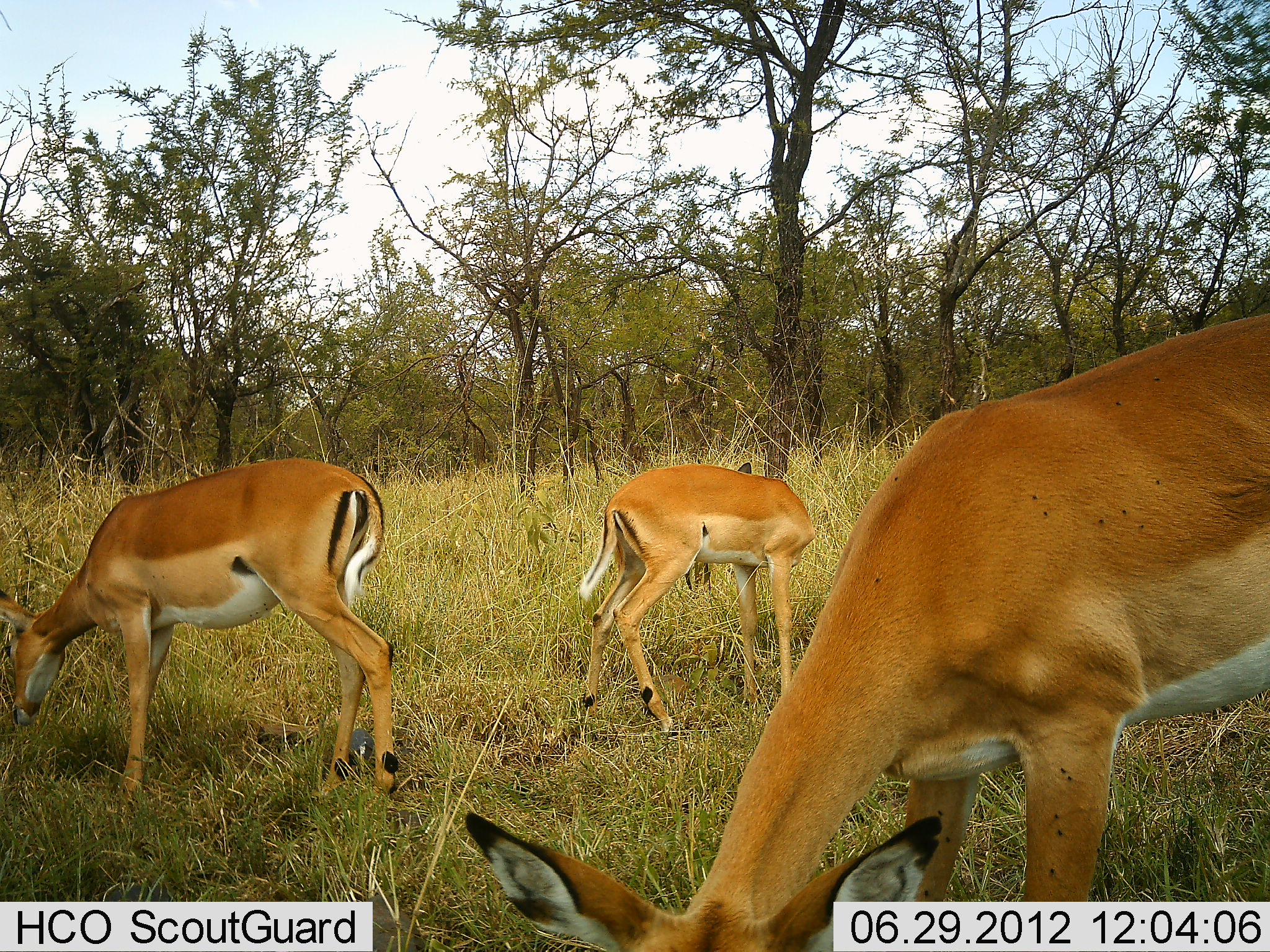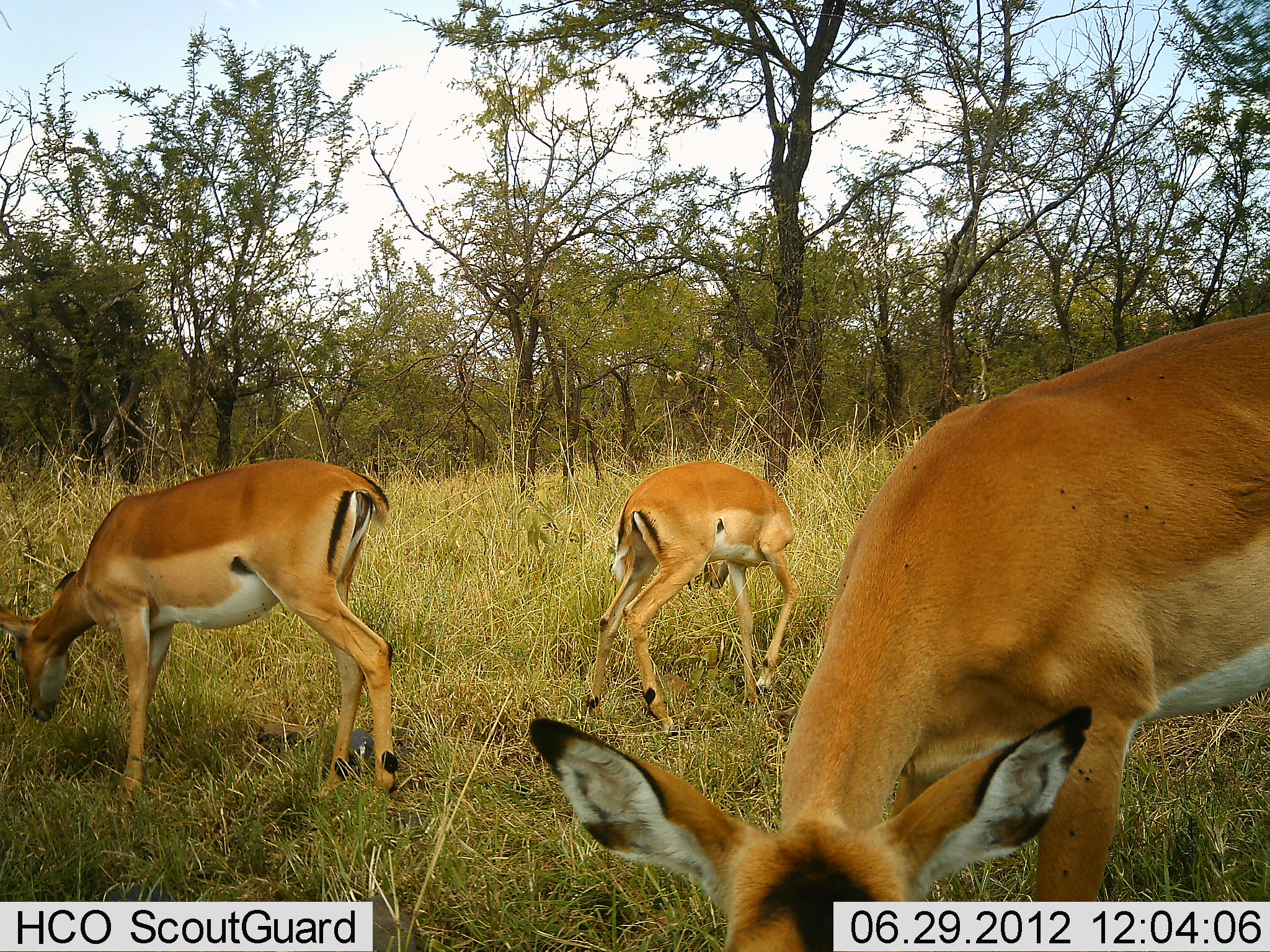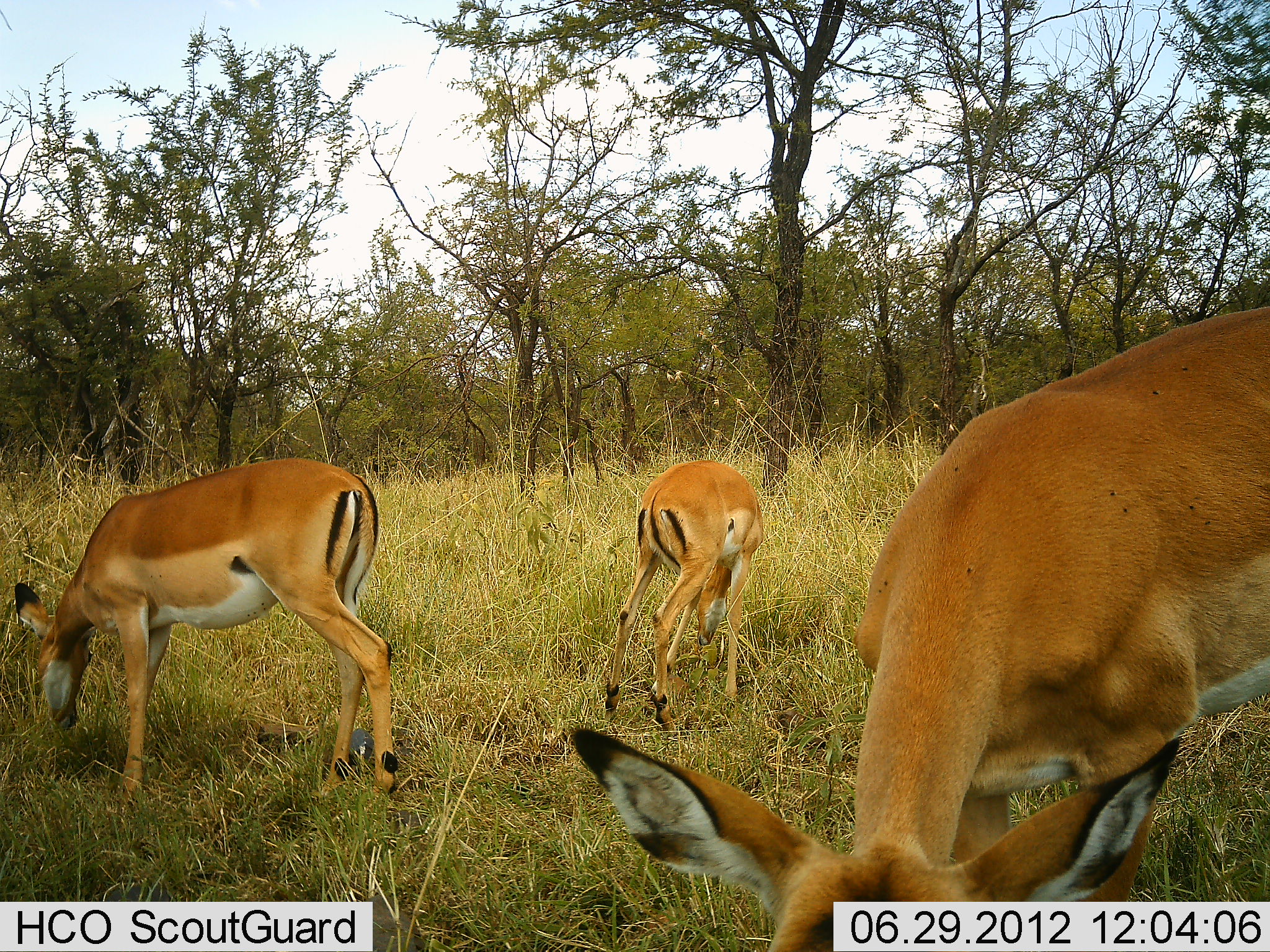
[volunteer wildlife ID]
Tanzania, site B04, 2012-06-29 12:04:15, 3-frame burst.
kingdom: Animalia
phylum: Chordata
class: Mammalia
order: Artiodactyla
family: Bovidae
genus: Aepyceros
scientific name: Aepyceros melampus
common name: impala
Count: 3.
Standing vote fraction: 10%.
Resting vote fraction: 0%.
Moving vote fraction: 10%.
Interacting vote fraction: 0%.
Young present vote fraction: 10%.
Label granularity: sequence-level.